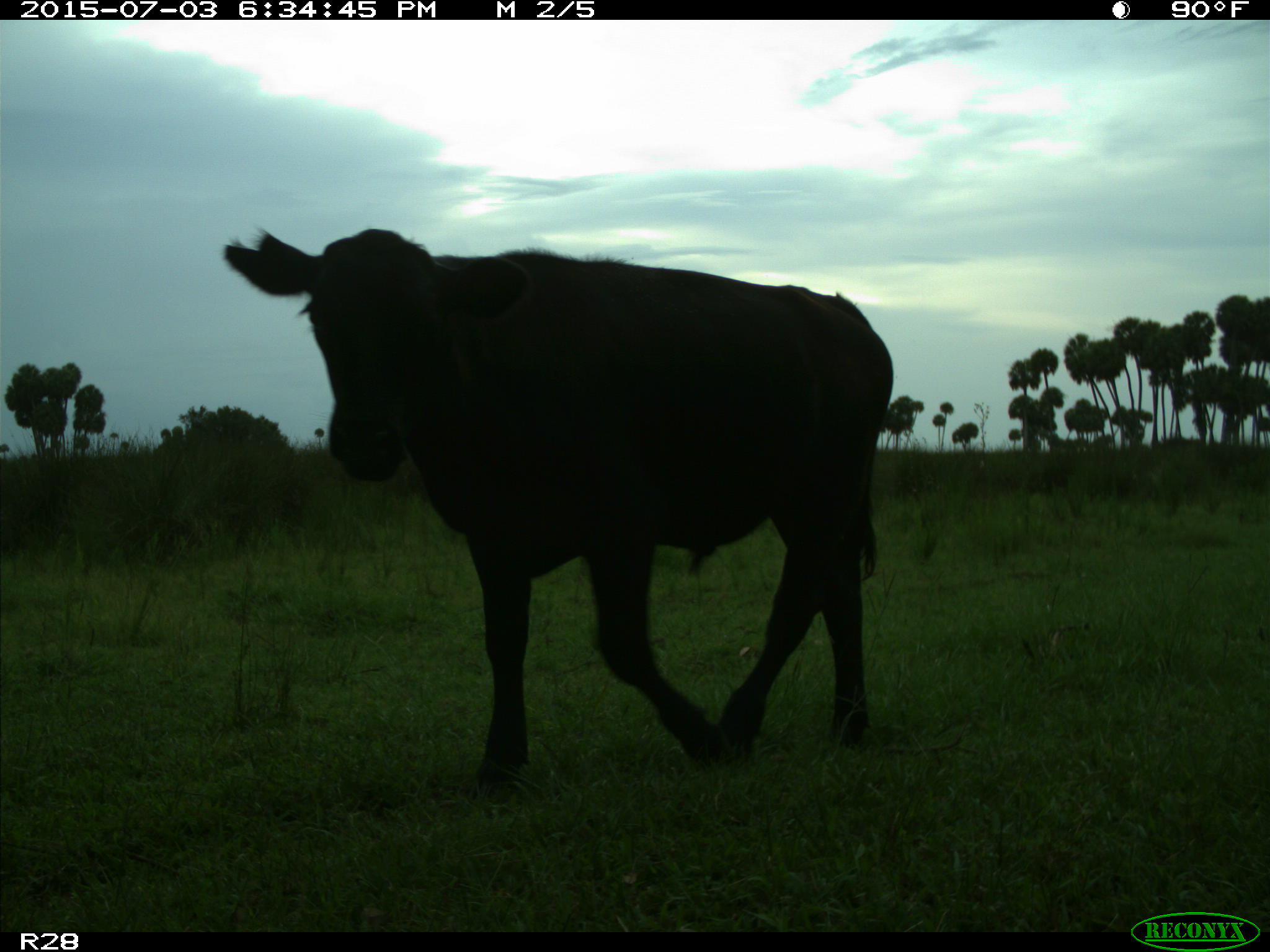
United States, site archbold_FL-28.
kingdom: Animalia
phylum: Chordata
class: Mammalia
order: Artiodactyla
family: Bovidae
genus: Bos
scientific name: Bos taurus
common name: domestic cow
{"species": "Bos taurus (domestic cow)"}